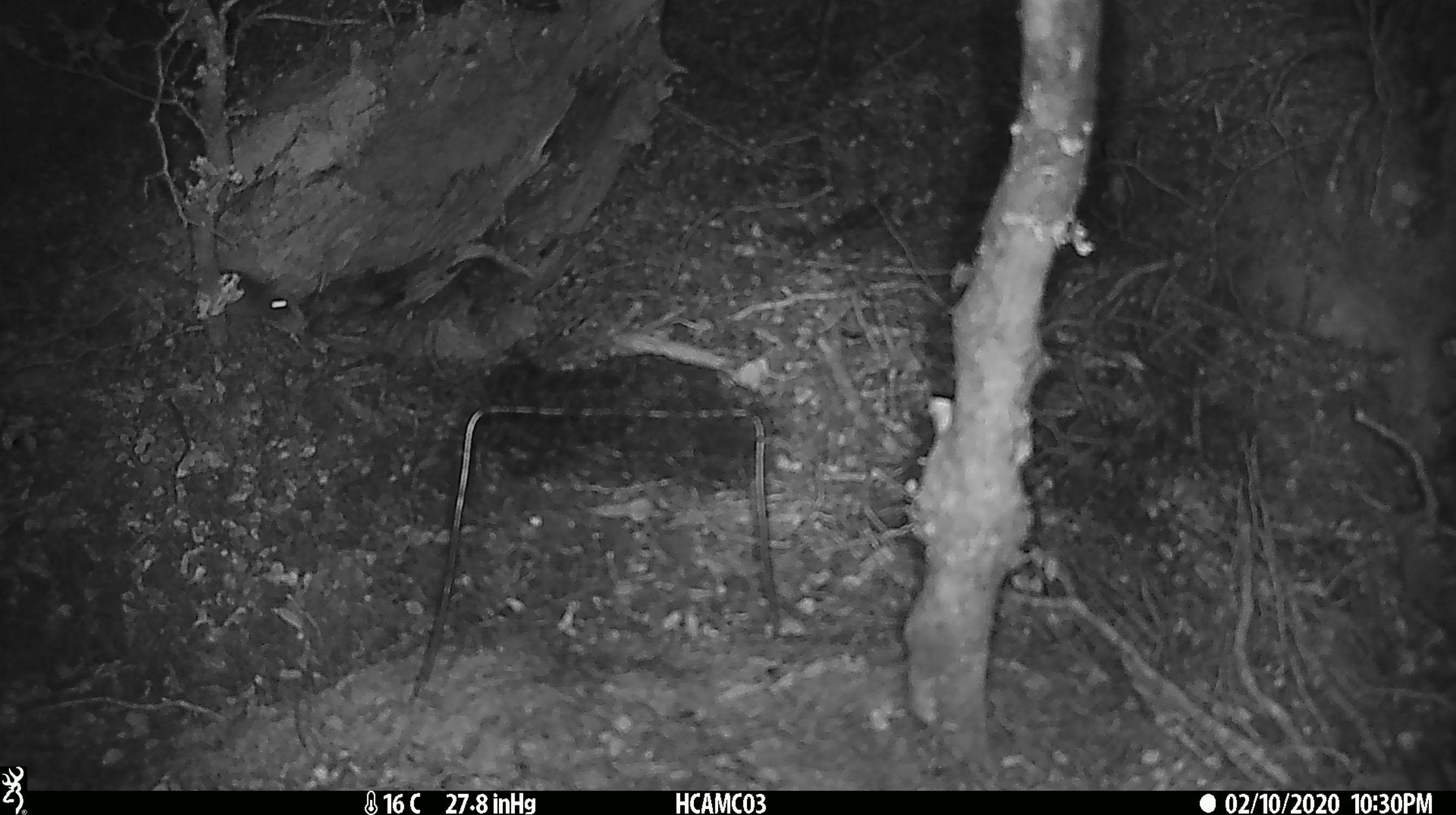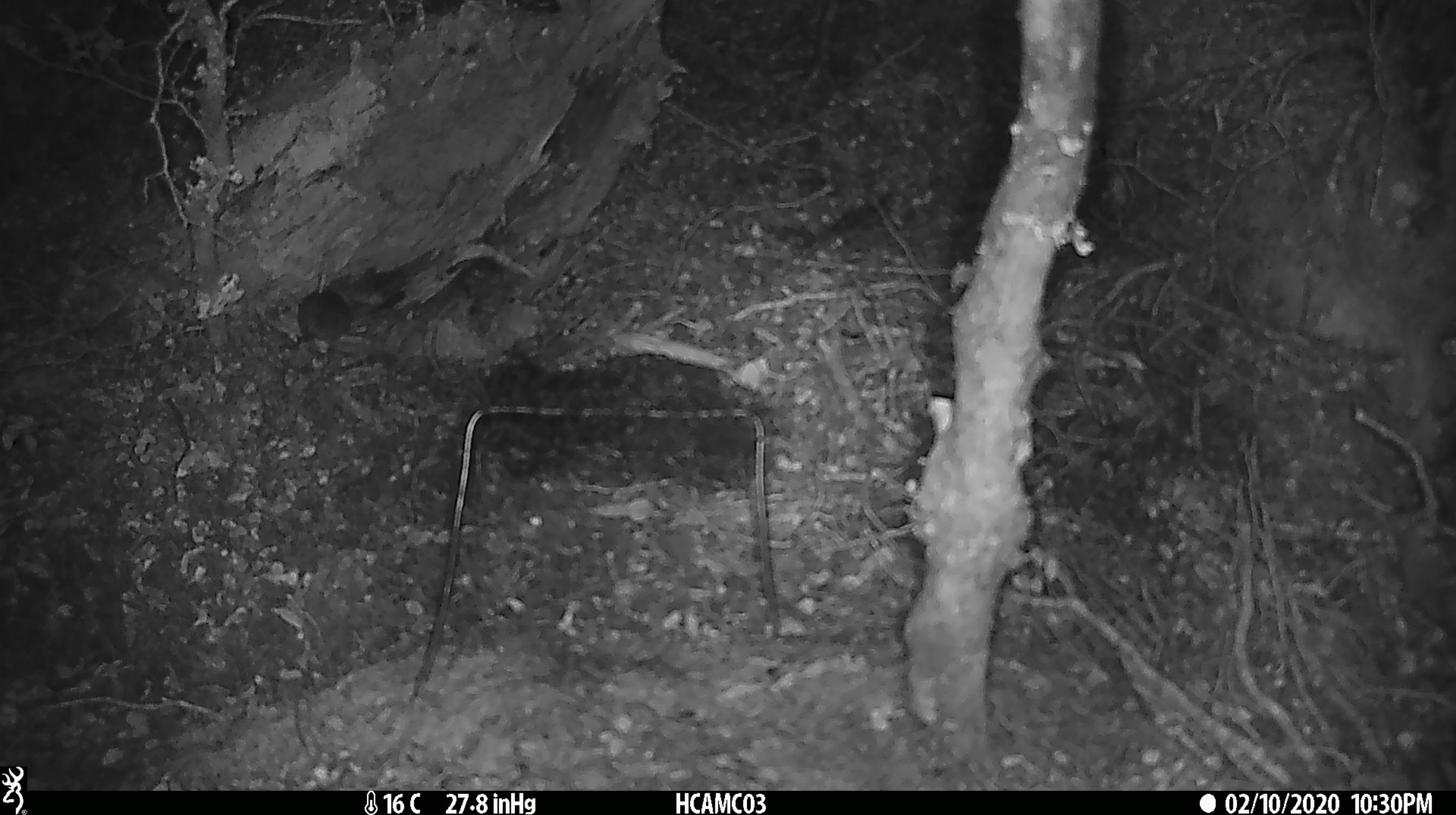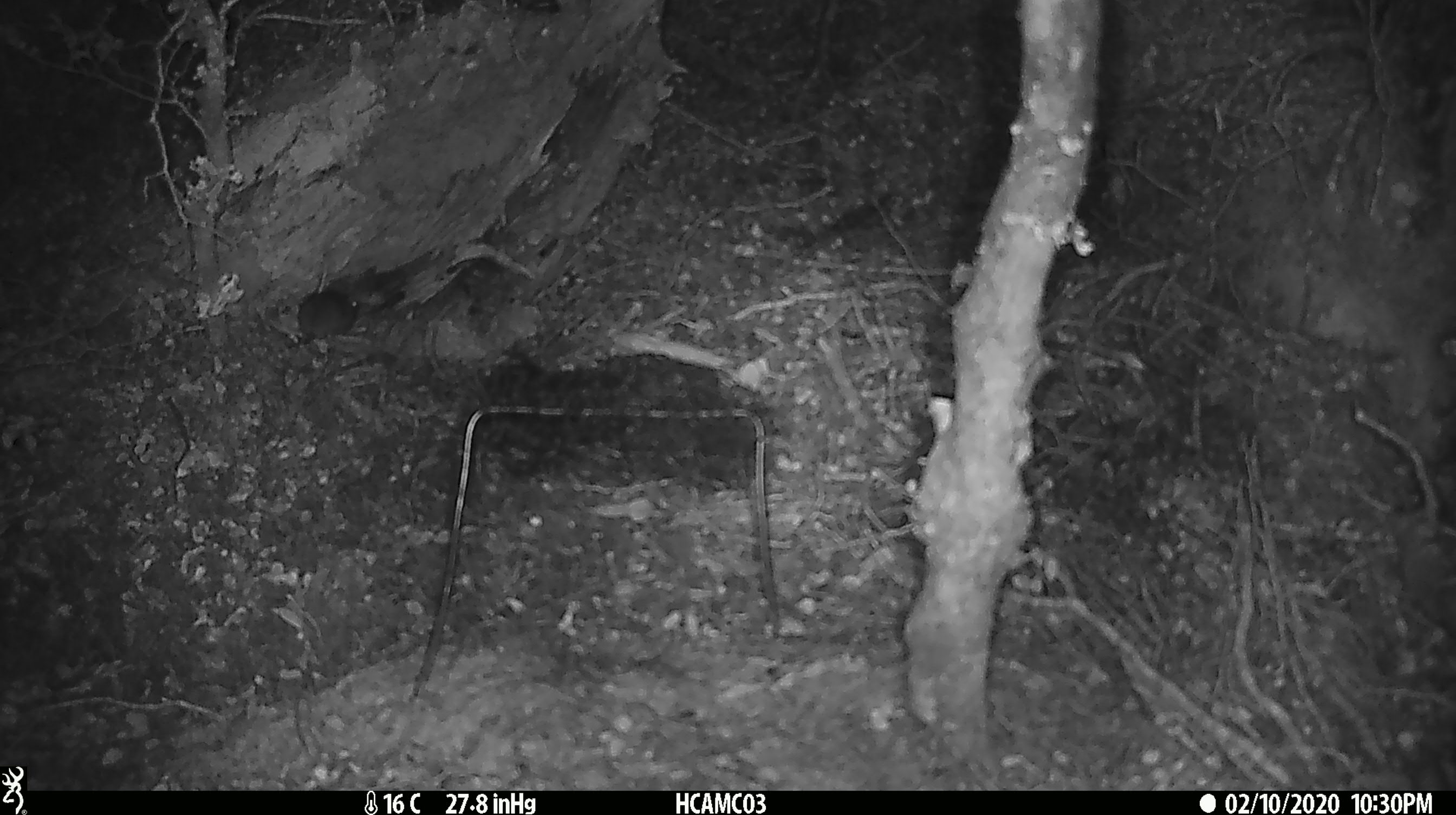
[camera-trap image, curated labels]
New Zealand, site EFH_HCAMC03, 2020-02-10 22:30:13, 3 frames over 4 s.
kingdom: Animalia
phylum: Chordata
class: Mammalia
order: Rodentia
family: Muridae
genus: Mus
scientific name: Mus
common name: mouse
Mouse (Mus).